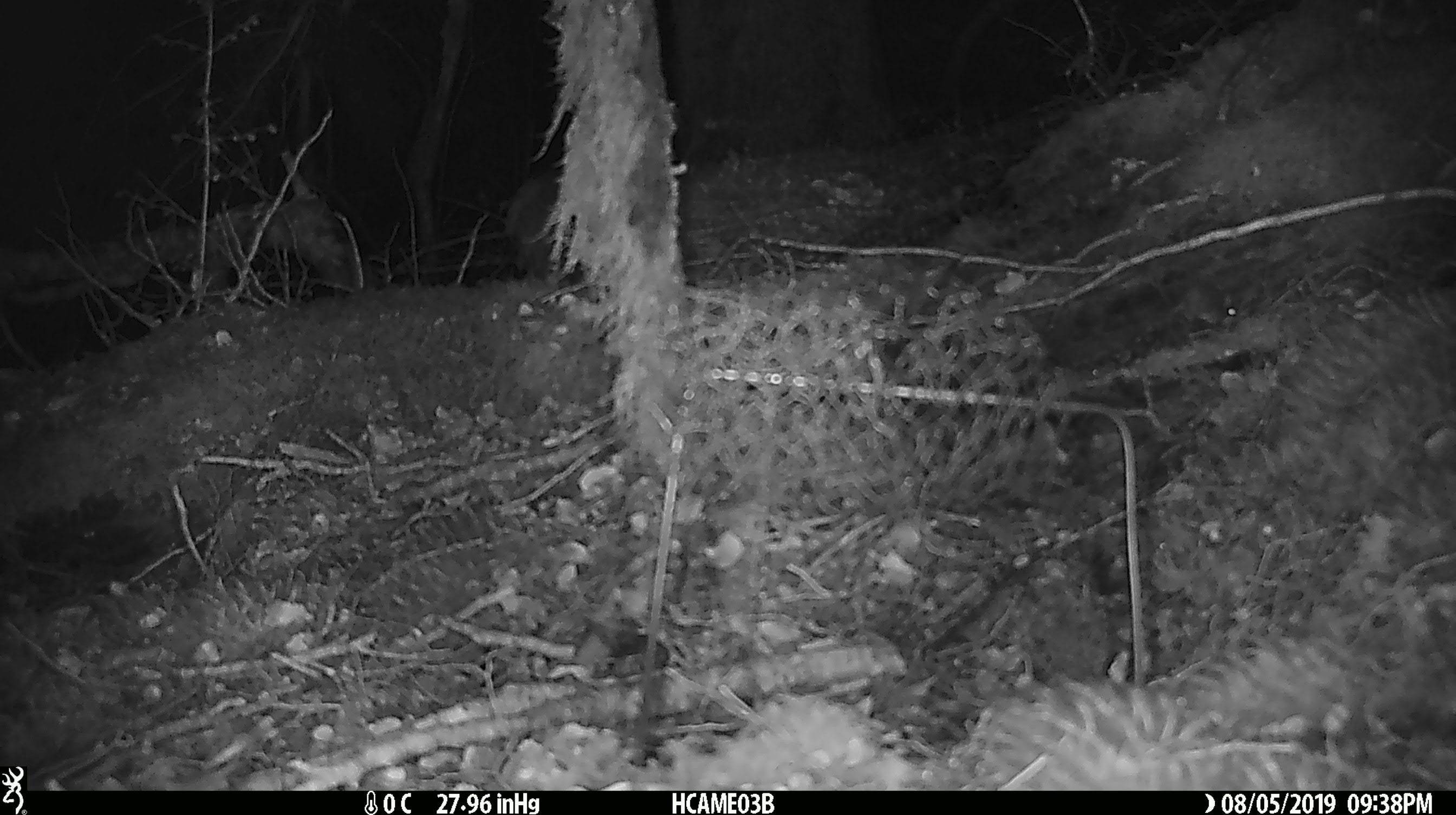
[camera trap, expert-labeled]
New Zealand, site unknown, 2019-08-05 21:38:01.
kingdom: Animalia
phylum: Chordata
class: Mammalia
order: Rodentia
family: Muridae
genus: Mus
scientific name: Mus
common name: mouse